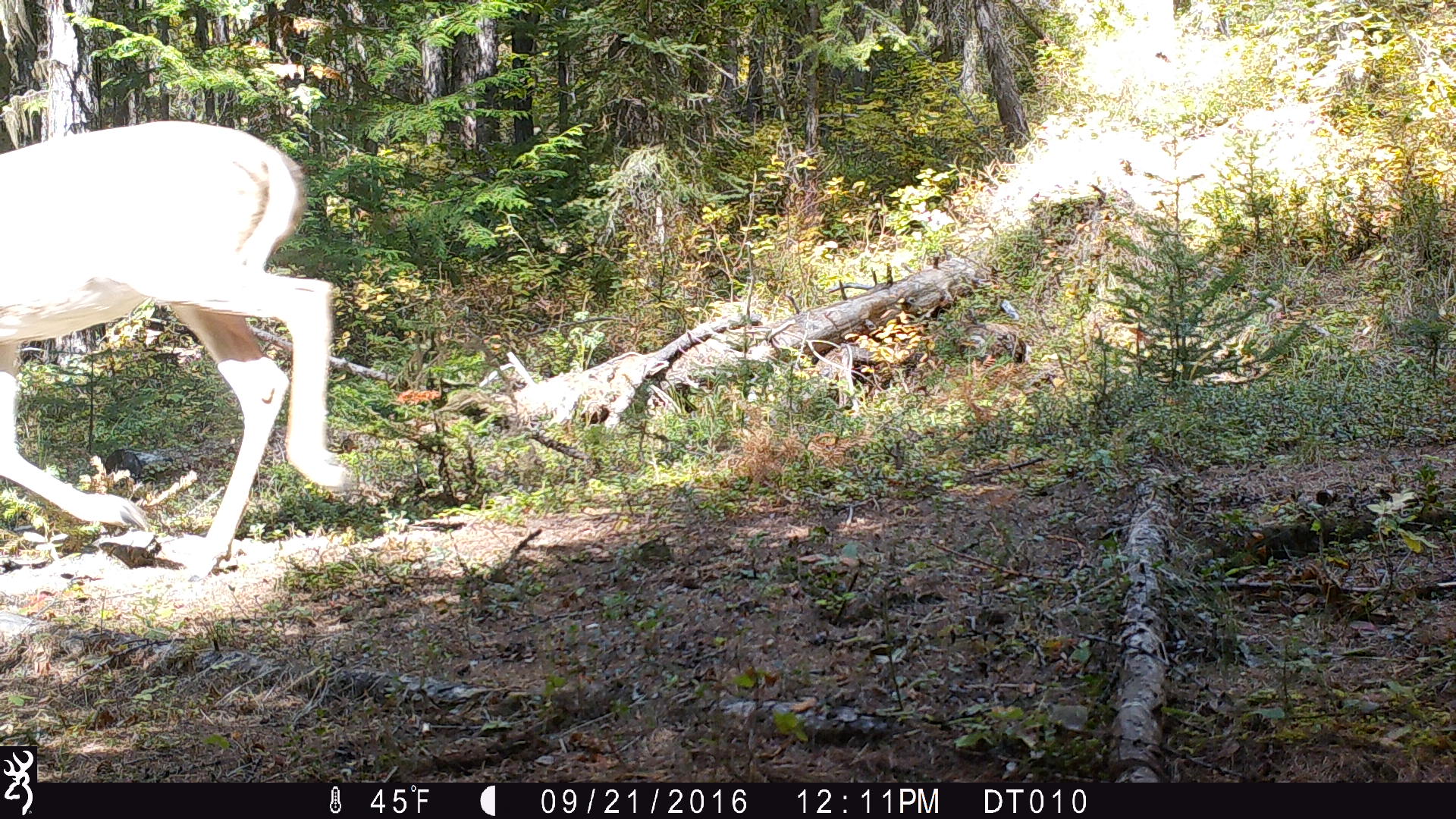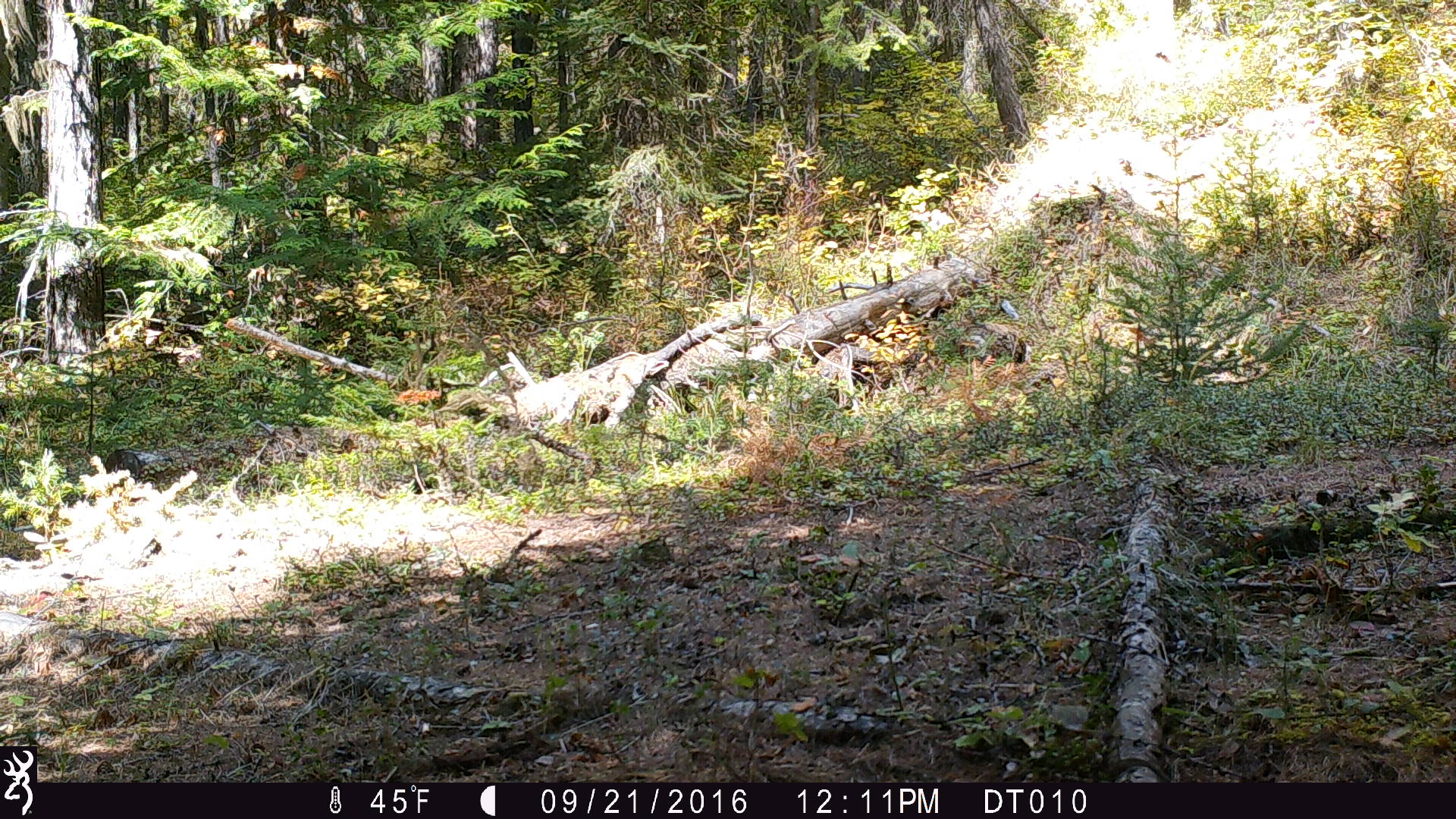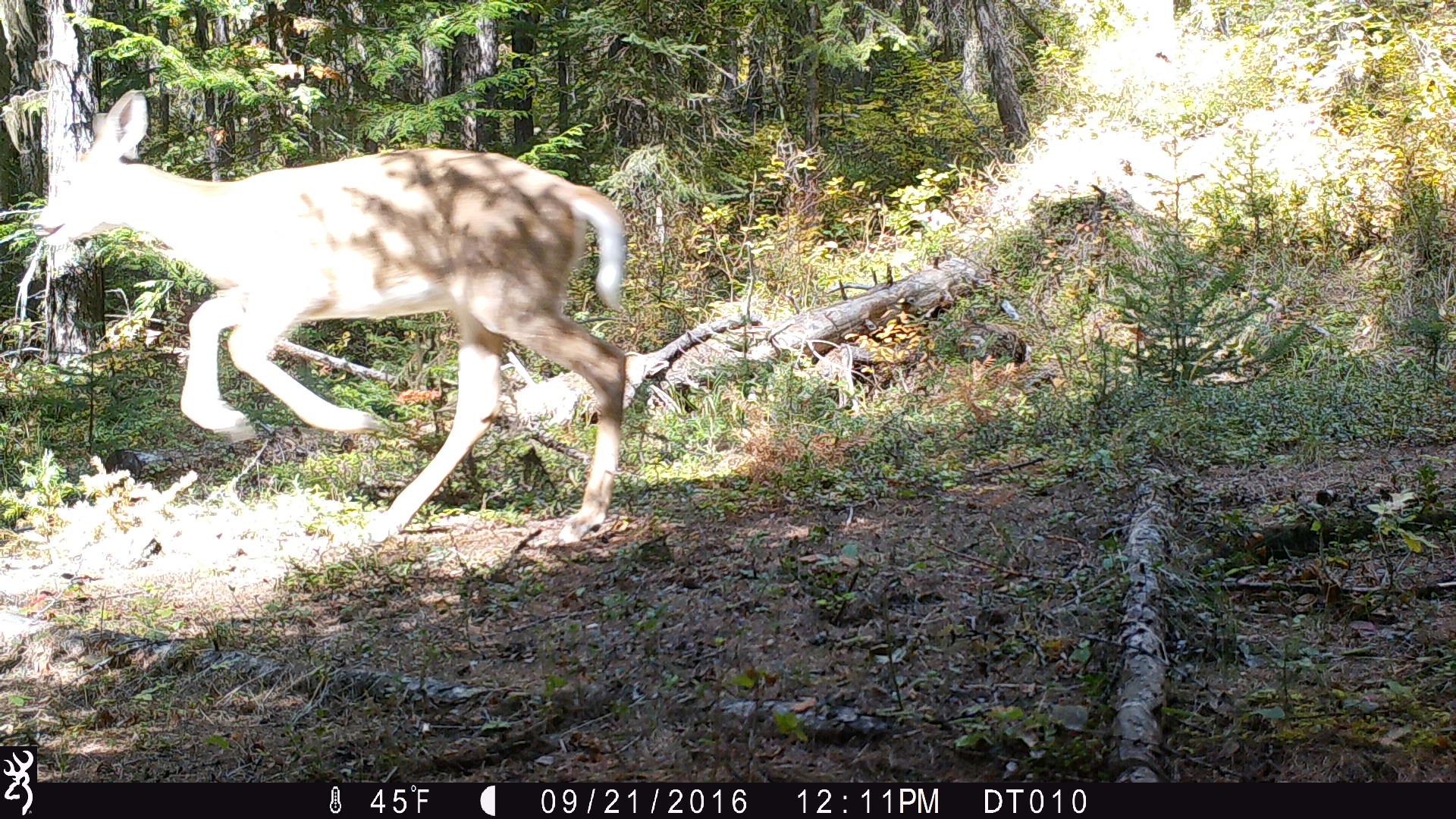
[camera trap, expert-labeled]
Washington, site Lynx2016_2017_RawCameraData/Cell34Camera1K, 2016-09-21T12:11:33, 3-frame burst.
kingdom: Animalia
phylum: Chordata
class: Mammalia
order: Artiodactyla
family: Cervidae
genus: Odocoileus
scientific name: Odocoileus virginianus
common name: white-tailed deer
Odocoileus virginianus (white-tailed deer). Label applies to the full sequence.